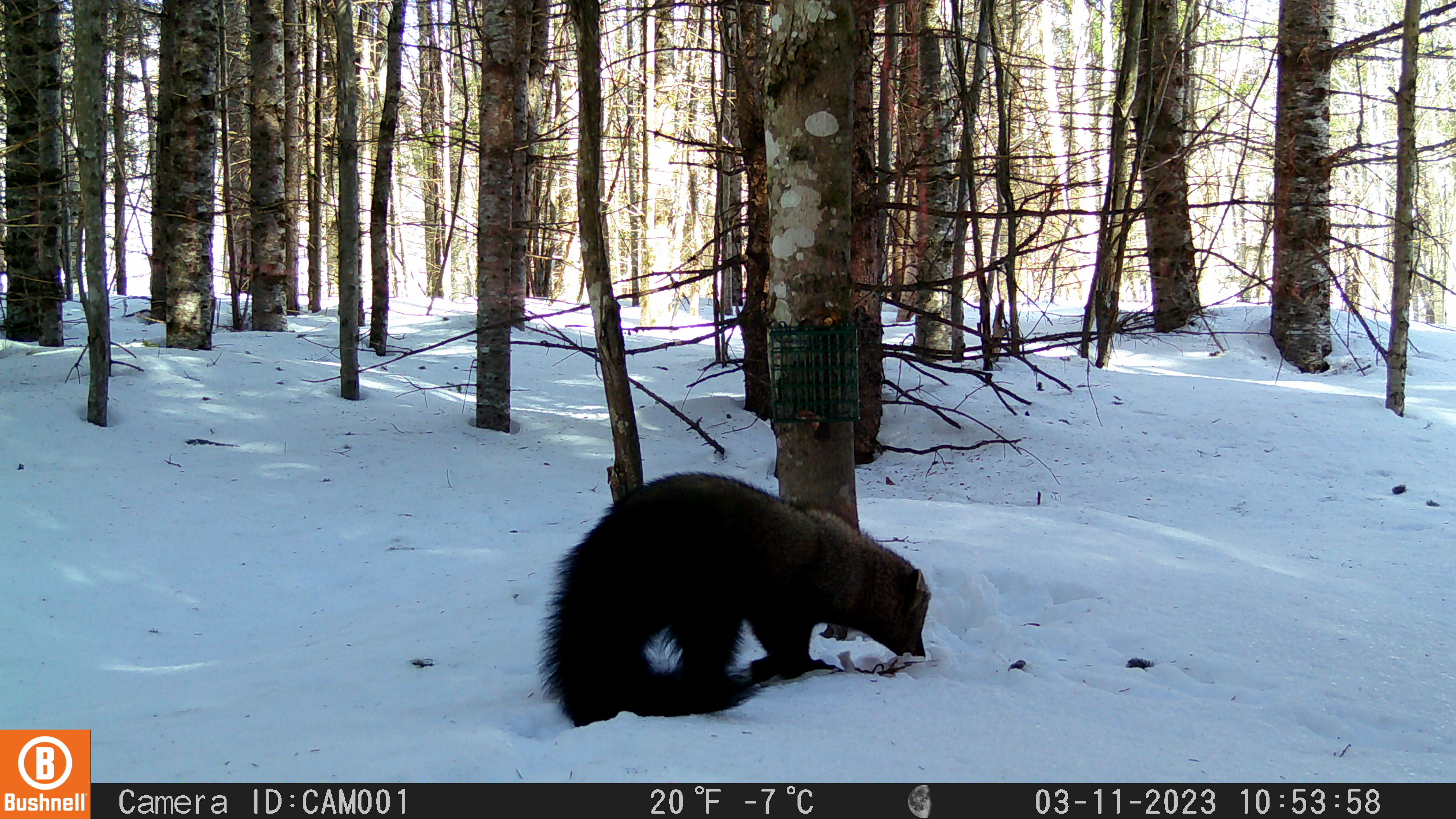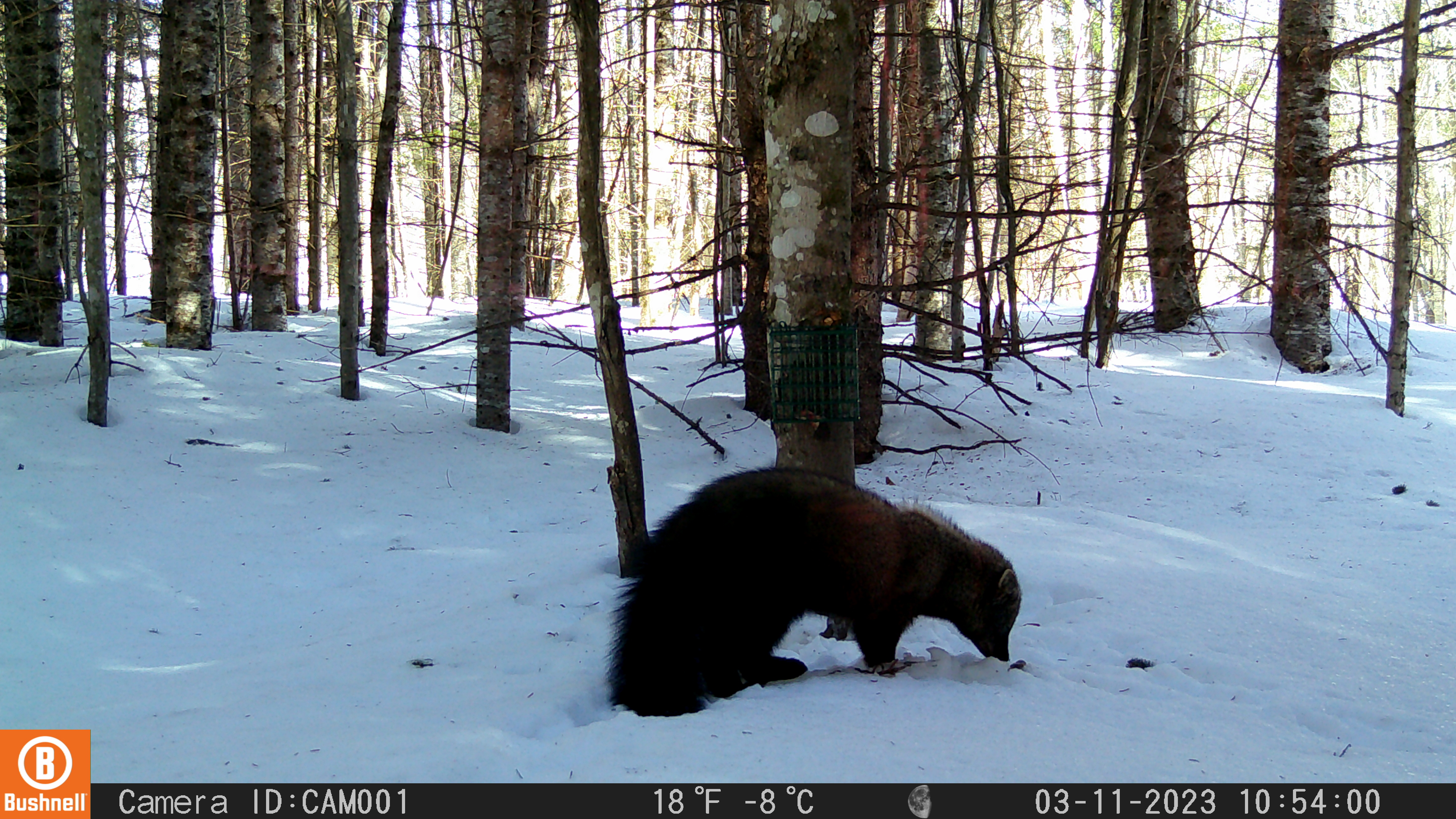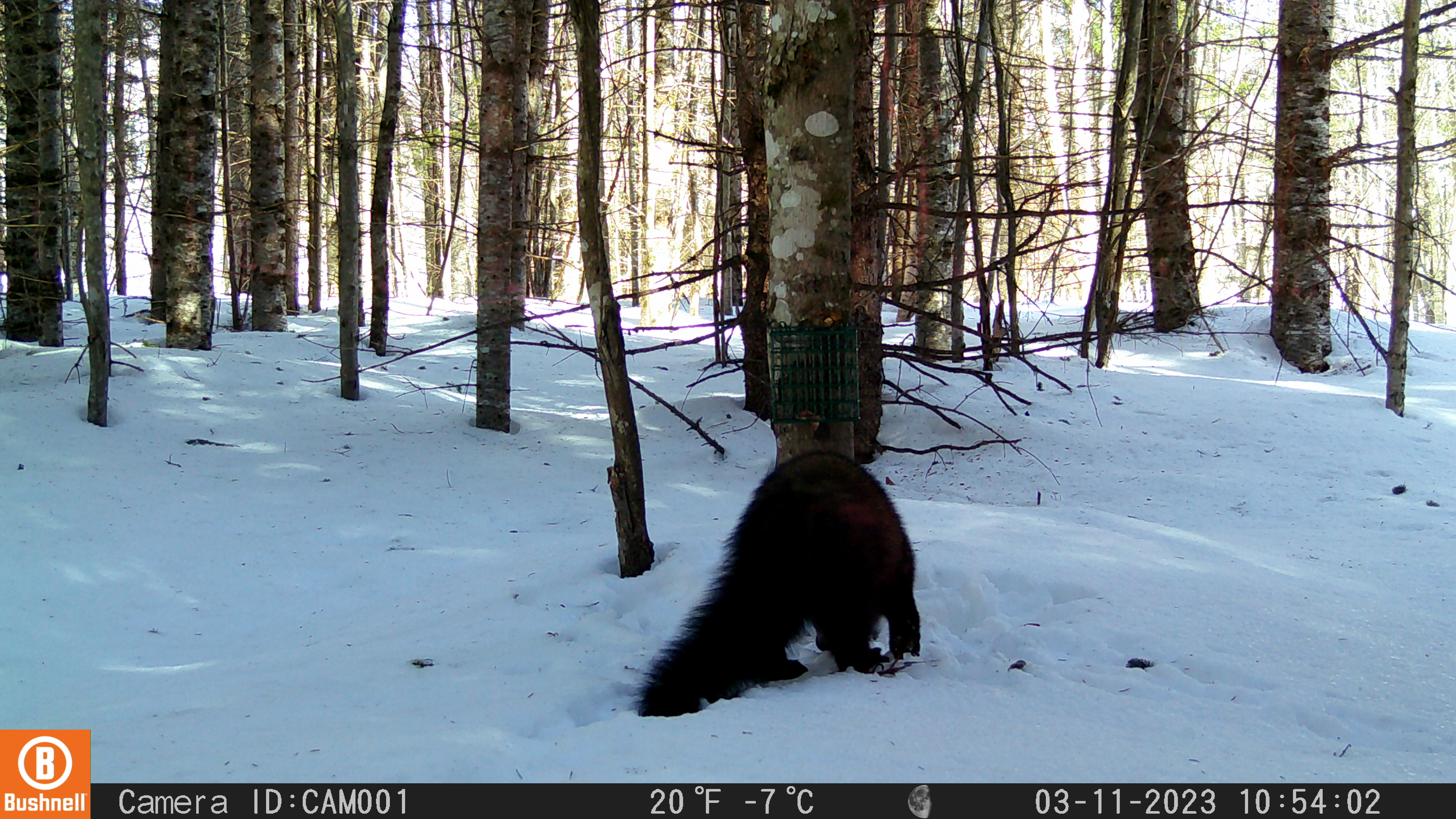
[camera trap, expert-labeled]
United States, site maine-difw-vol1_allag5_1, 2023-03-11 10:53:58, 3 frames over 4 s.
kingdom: Animalia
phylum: Chordata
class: Mammalia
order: Carnivora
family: Mustelidae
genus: Pekania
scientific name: Pekania pennanti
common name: fisher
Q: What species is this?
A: Fisher (Pekania pennanti).